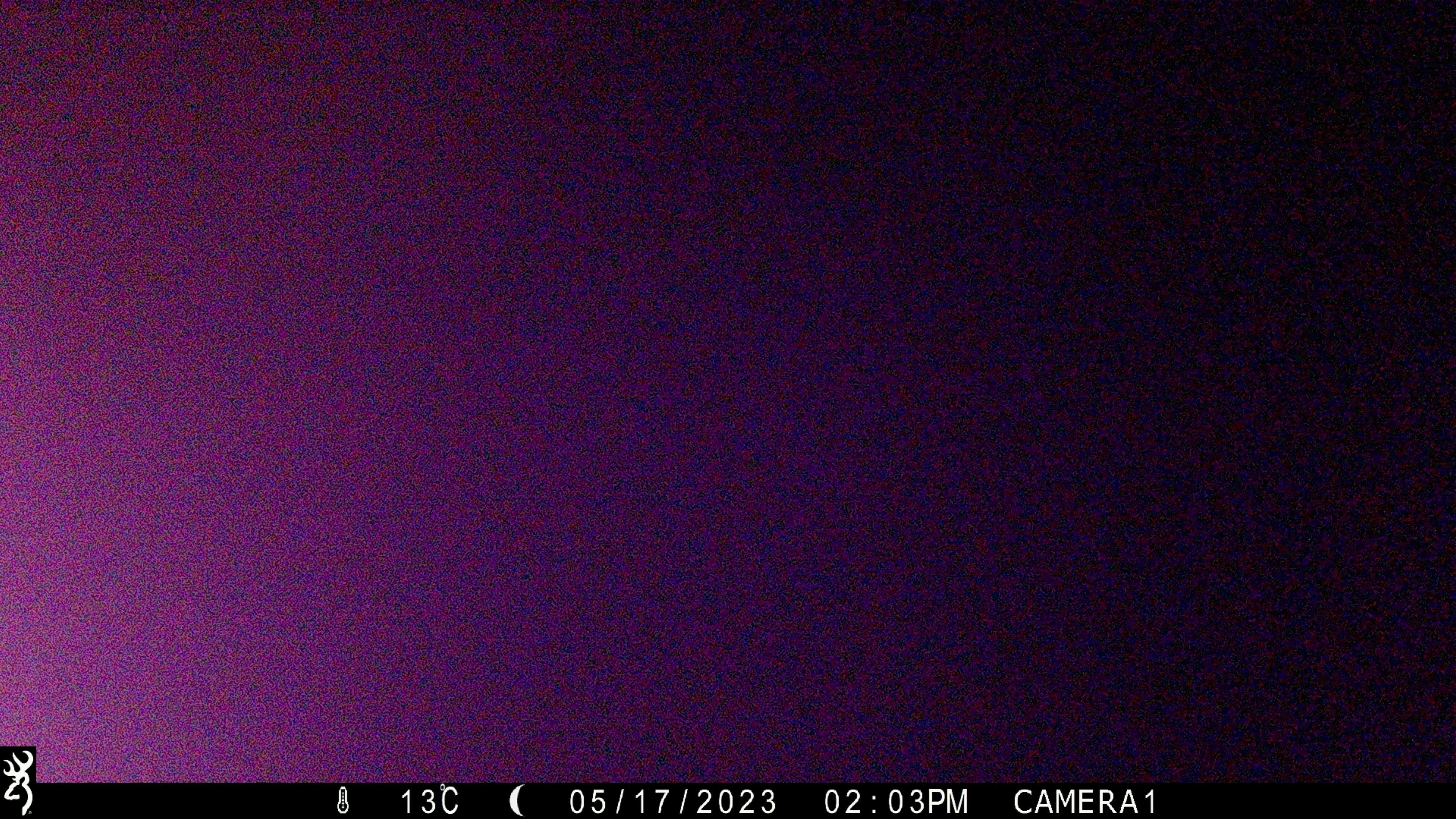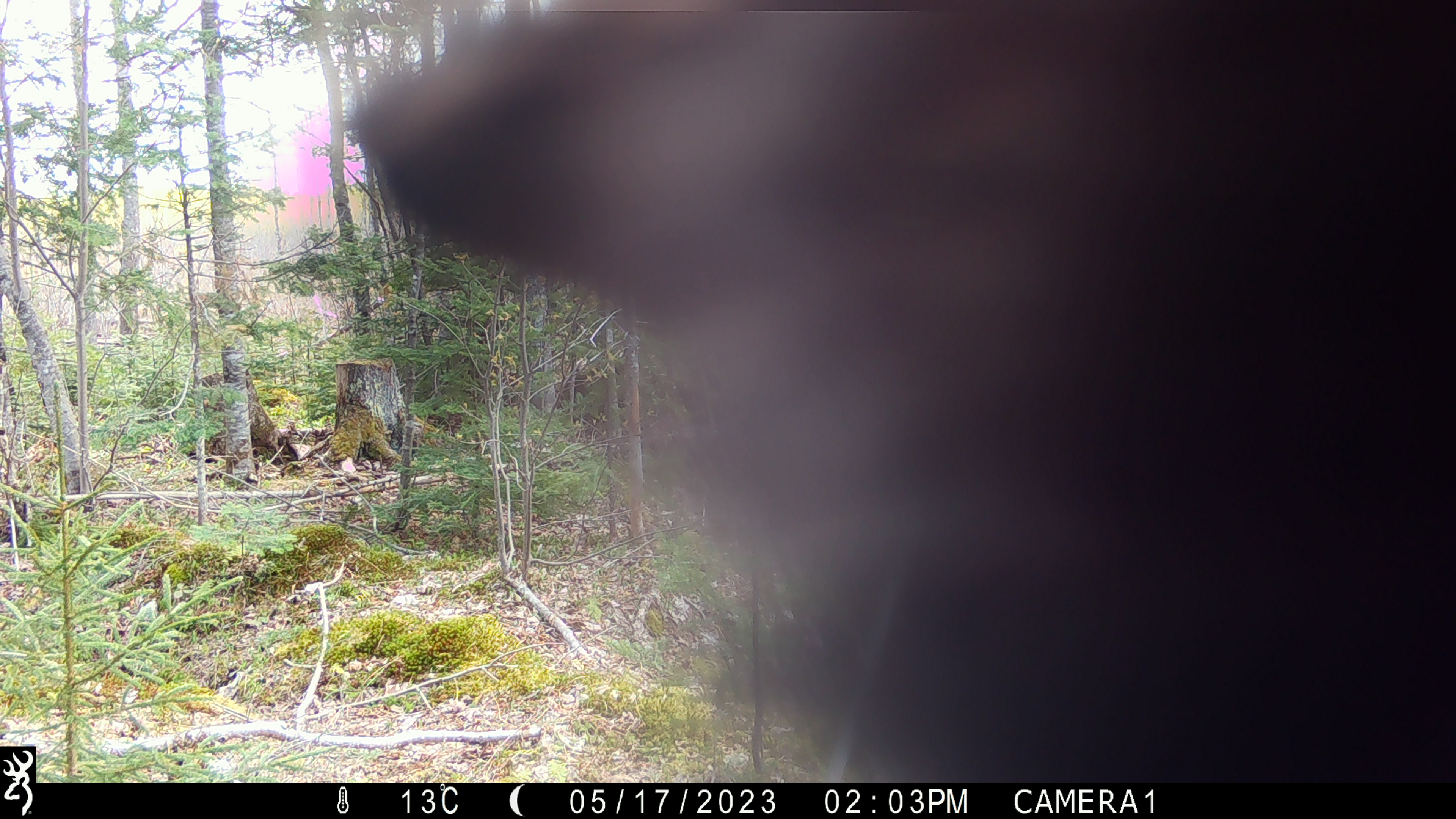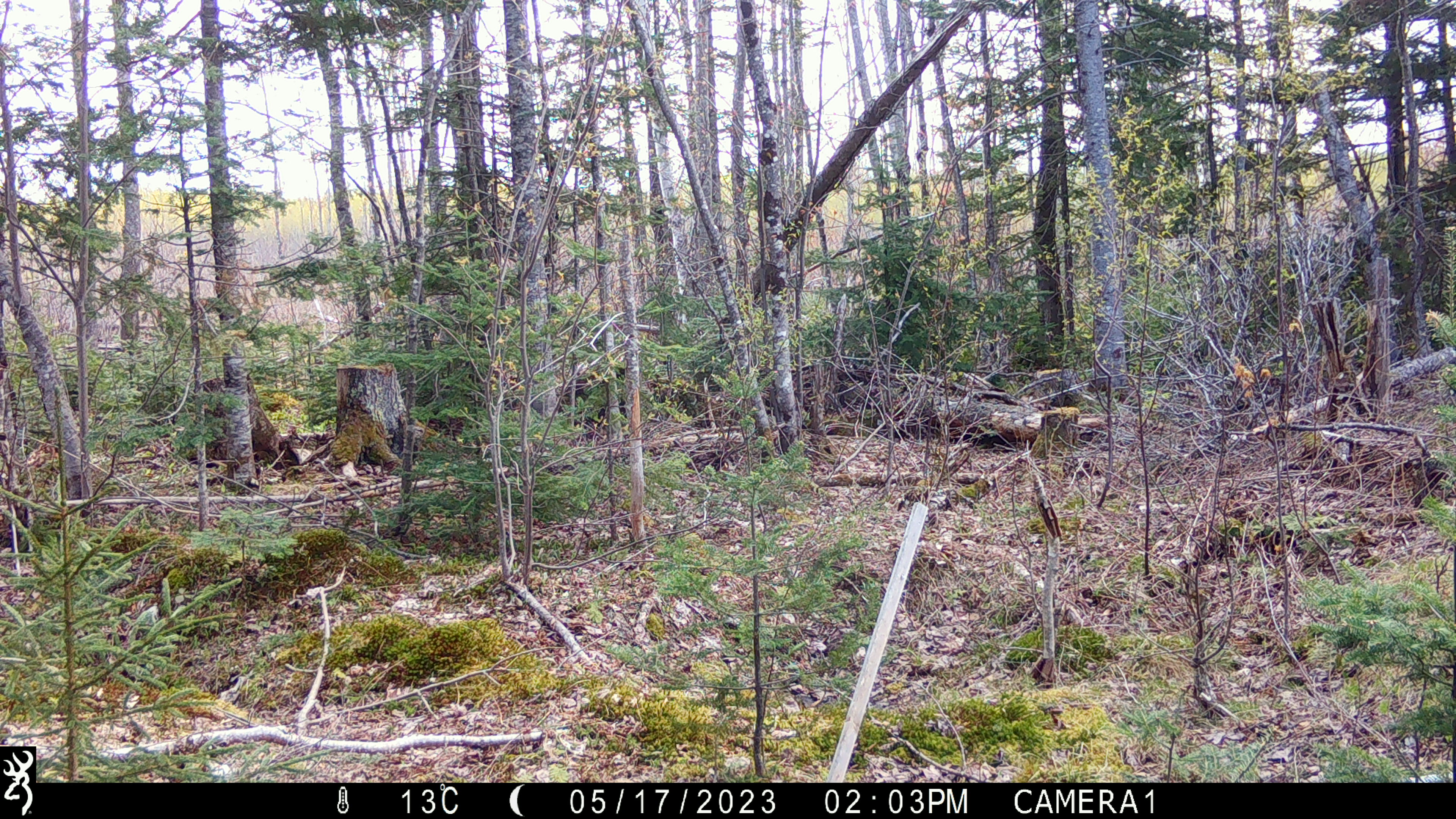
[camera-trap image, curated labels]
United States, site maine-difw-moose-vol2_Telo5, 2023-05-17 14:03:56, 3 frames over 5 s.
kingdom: Animalia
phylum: Chordata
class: Mammalia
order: Carnivora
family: Ursidae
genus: Ursus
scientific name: Ursus americanus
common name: black bear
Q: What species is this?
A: Black bear (Ursus americanus).